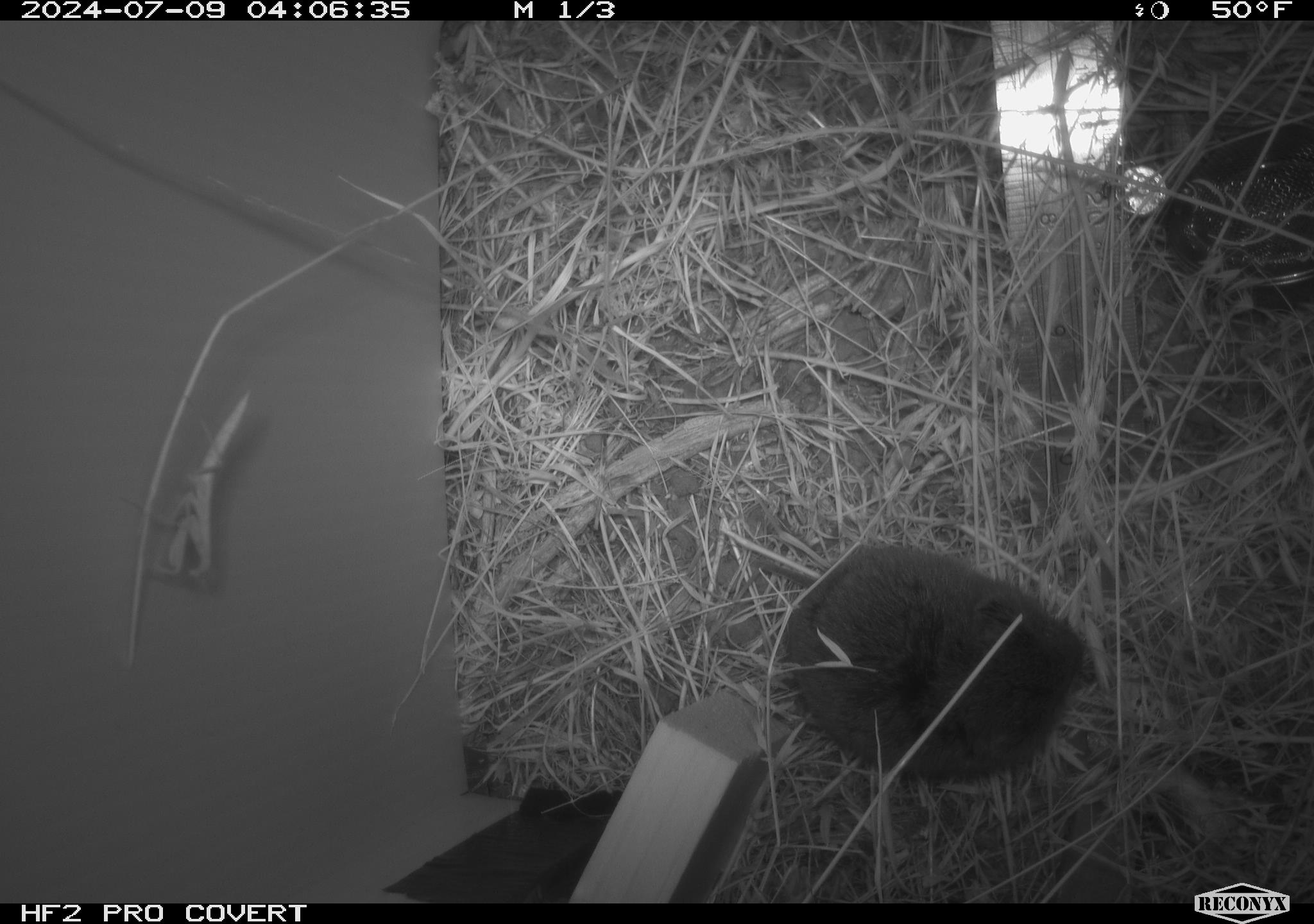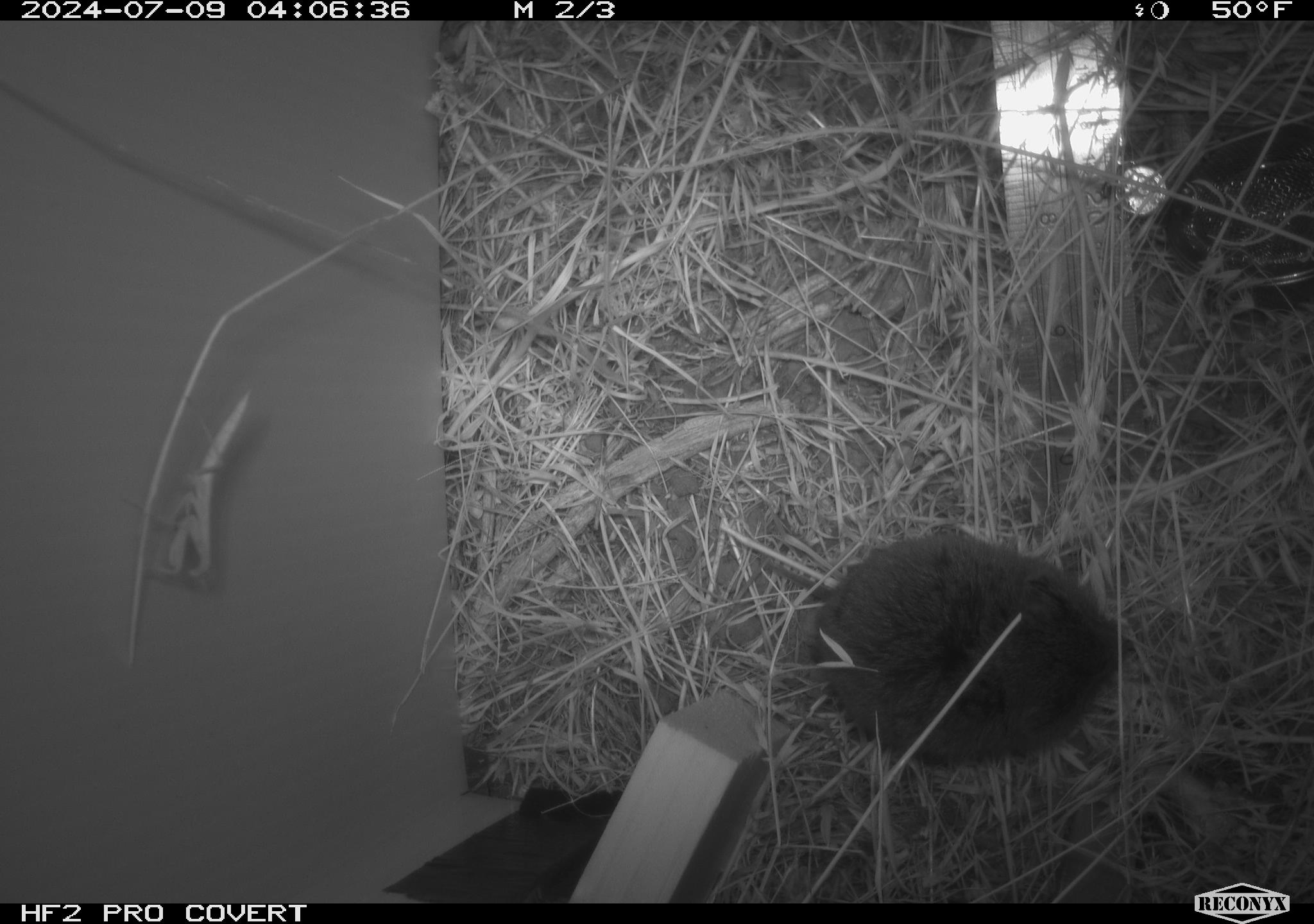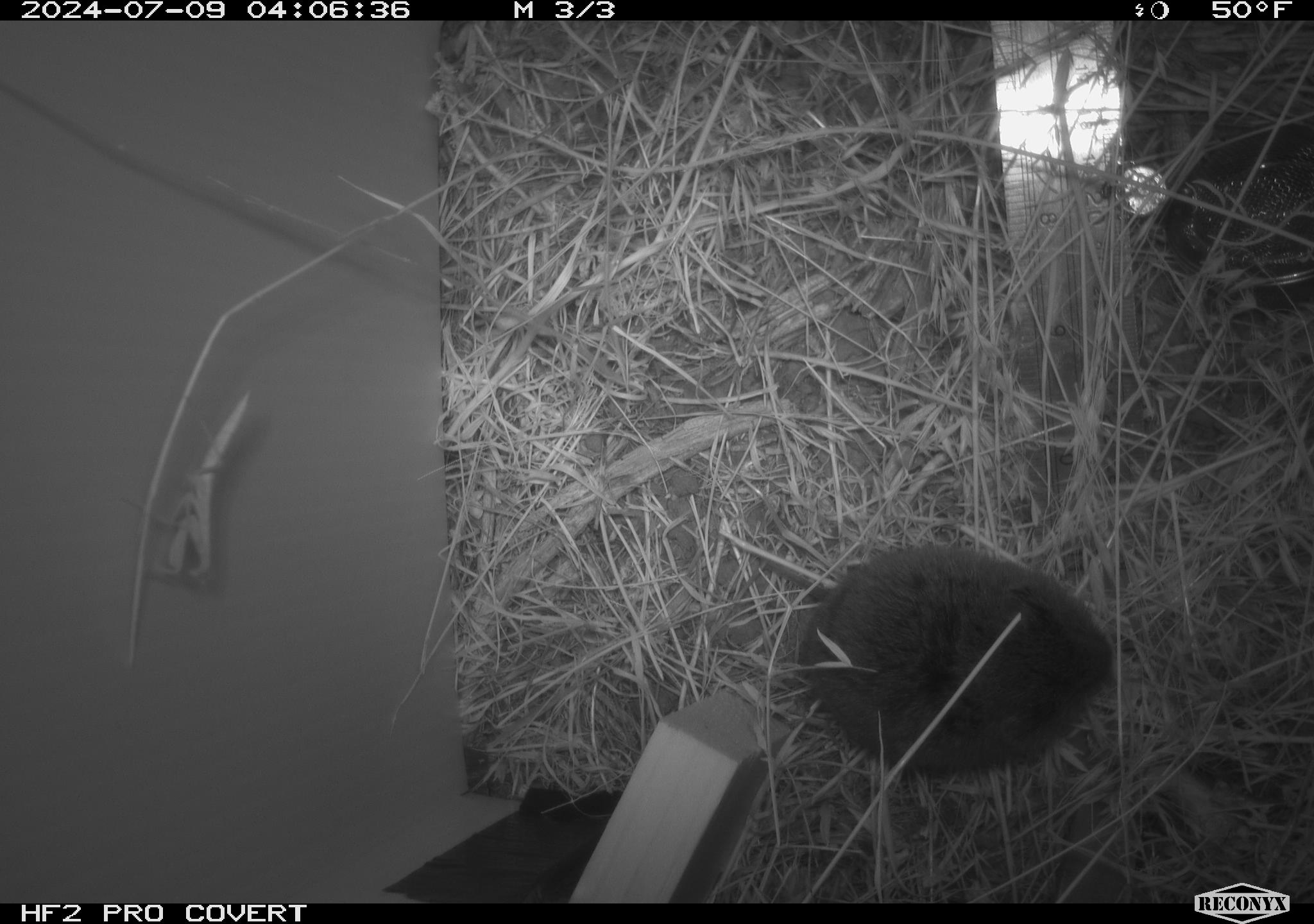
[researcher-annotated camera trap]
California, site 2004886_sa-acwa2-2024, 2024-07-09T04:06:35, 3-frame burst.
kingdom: Animalia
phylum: Chordata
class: Mammalia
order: Rodentia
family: Cricetidae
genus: Microtus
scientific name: Microtus californicus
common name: california vole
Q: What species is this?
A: California vole (Microtus californicus).